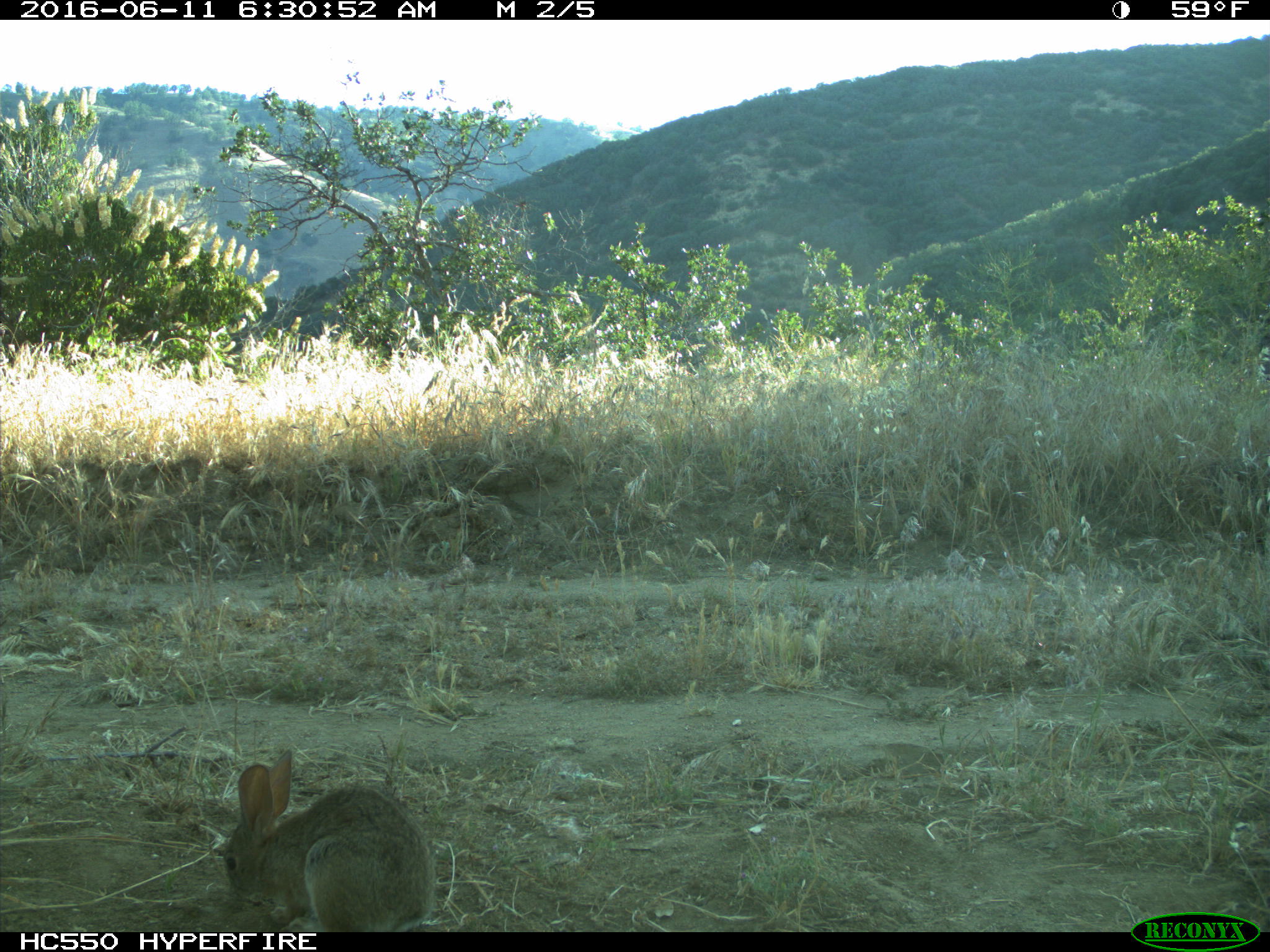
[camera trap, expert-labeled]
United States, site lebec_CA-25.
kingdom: Animalia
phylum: Chordata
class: Mammalia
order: Lagomorpha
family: Leporidae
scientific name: Leporidae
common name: rabbits and hares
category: unidentified rabbit